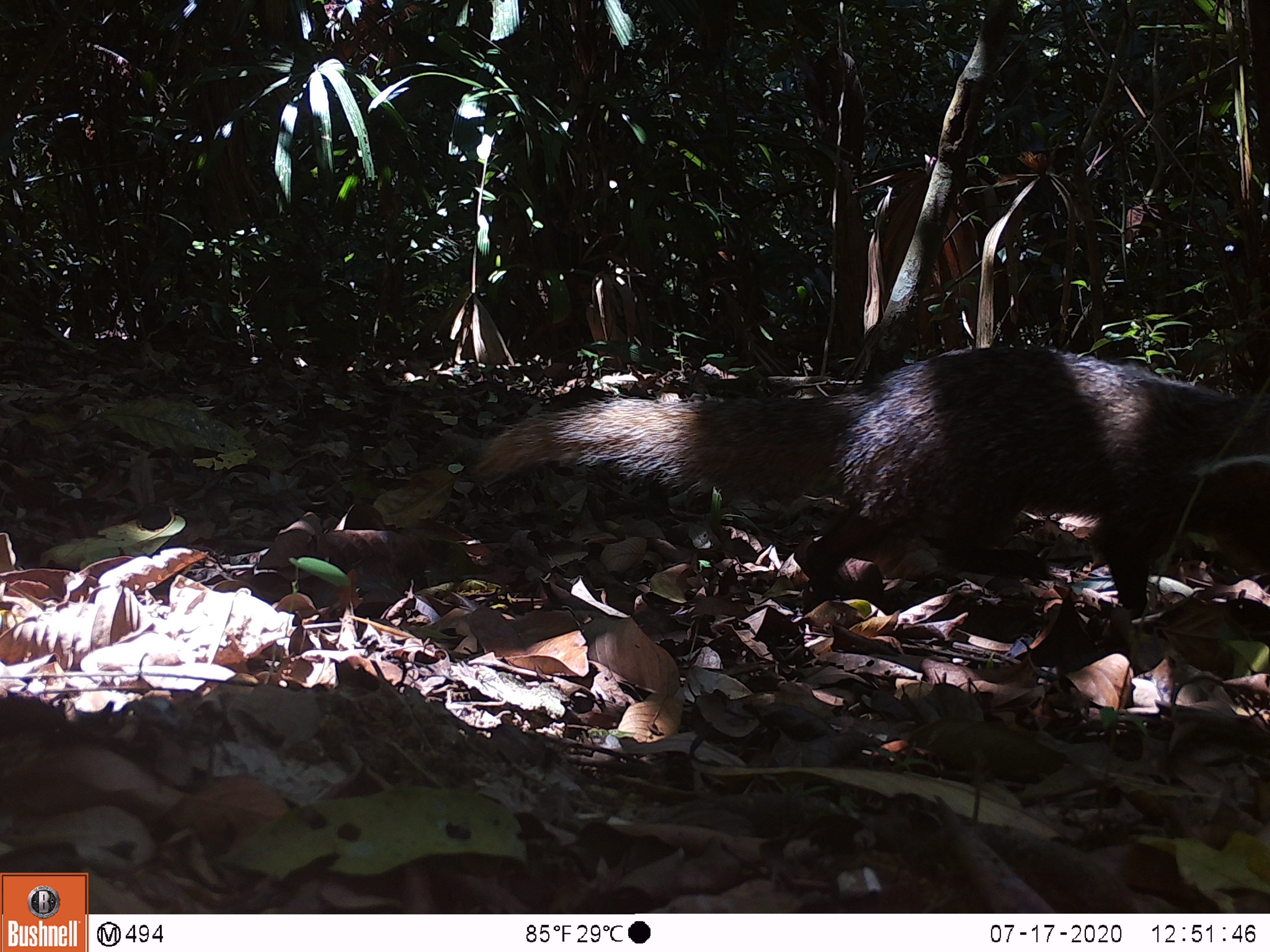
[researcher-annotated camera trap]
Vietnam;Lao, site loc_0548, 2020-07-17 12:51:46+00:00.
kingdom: Animalia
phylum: Chordata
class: Mammalia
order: Carnivora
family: Herpestidae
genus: Urva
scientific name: Urva urva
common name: crab-eating mongoose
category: crab eating mongoose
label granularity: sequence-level